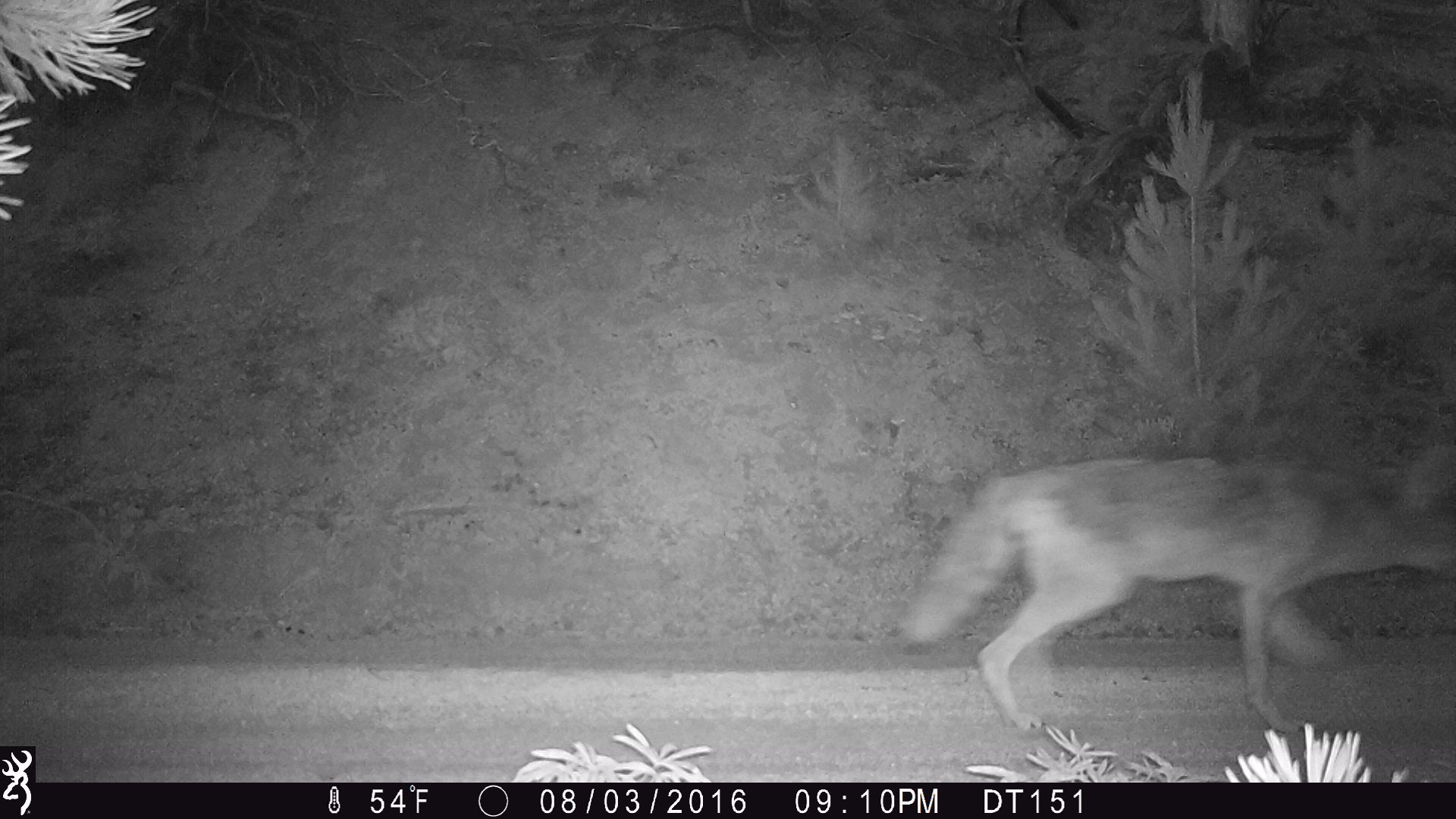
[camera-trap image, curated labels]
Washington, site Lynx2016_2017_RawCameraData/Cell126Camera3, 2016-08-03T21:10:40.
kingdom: Animalia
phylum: Chordata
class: Mammalia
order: Carnivora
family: Canidae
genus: Canis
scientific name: Canis latrans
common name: coyote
Canis latrans (coyote). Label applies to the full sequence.